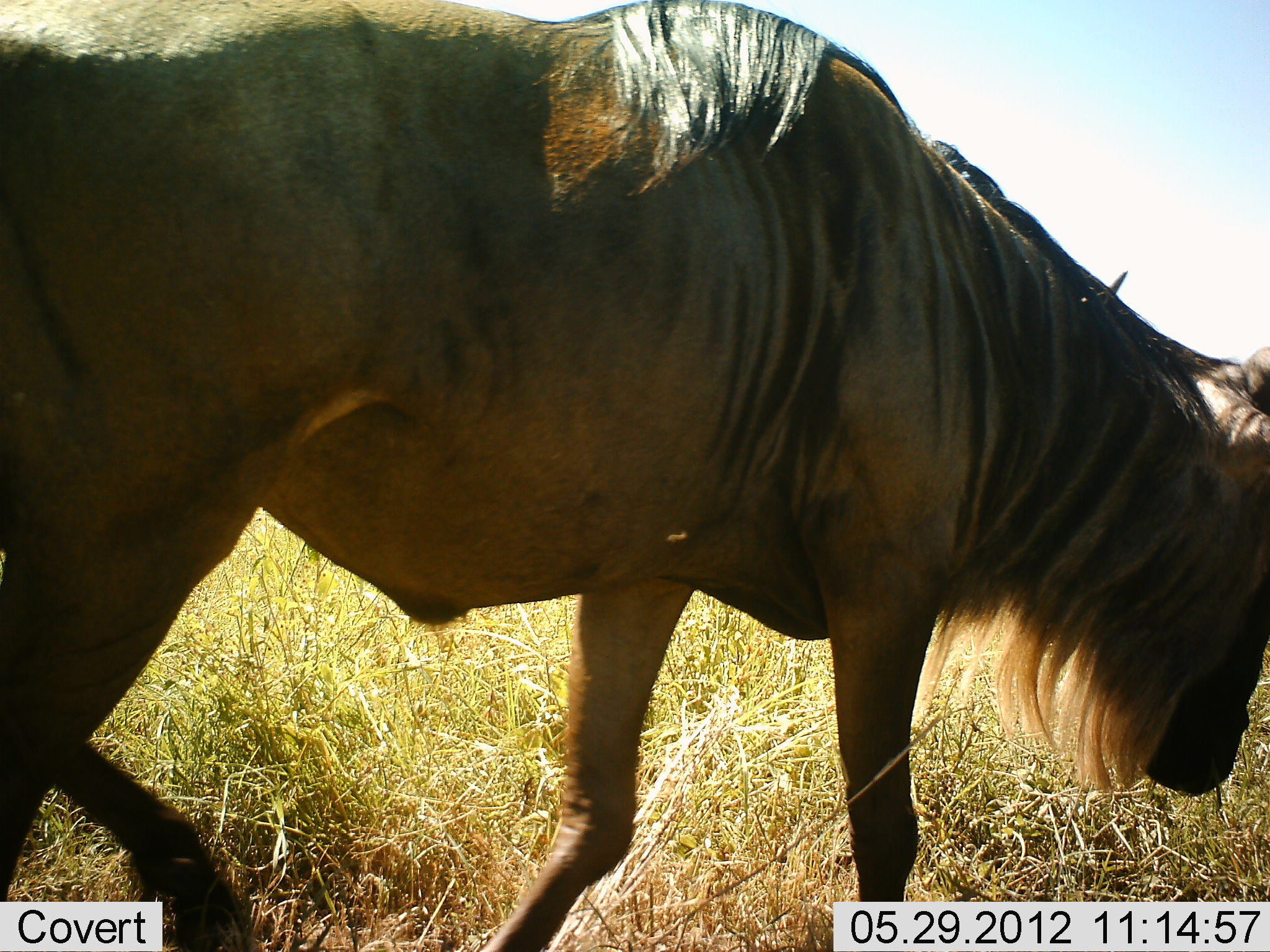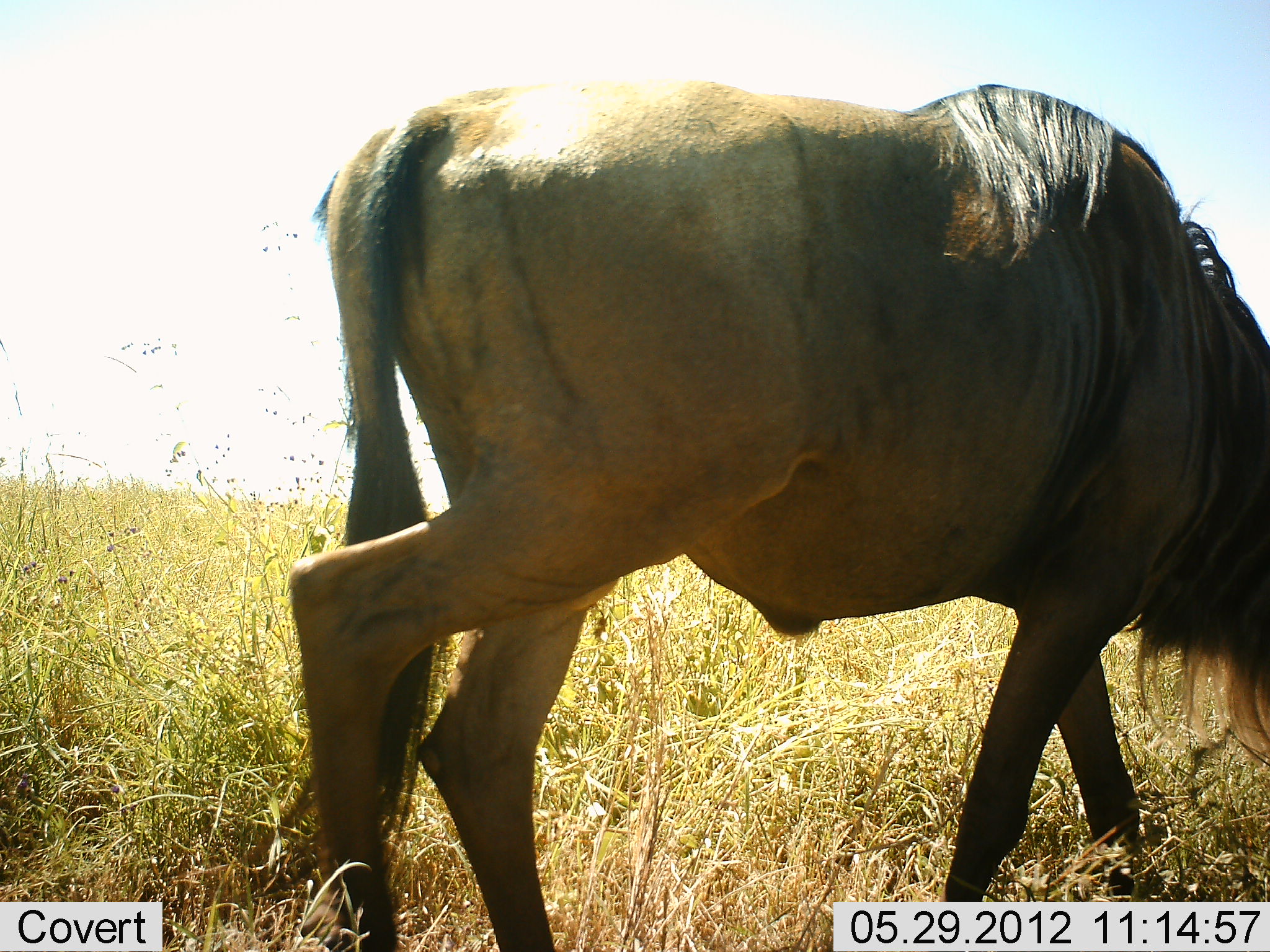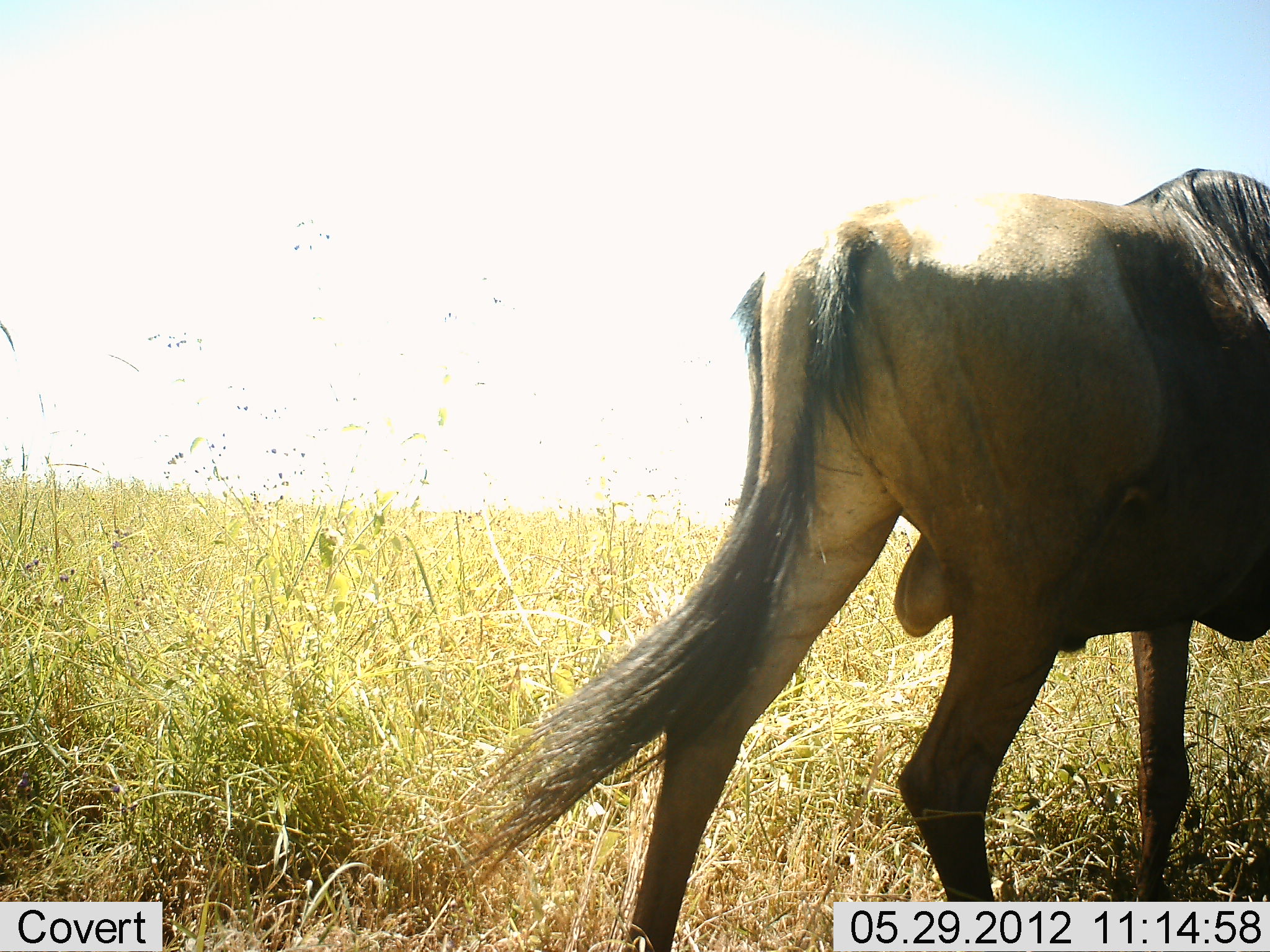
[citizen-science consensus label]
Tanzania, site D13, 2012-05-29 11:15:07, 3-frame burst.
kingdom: Animalia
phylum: Chordata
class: Mammalia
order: Artiodactyla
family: Bovidae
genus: Connochaetes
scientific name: Connochaetes taurinus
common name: blue wildebeest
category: wildebeest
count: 1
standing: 10%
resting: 0%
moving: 90%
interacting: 0%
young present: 0%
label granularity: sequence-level